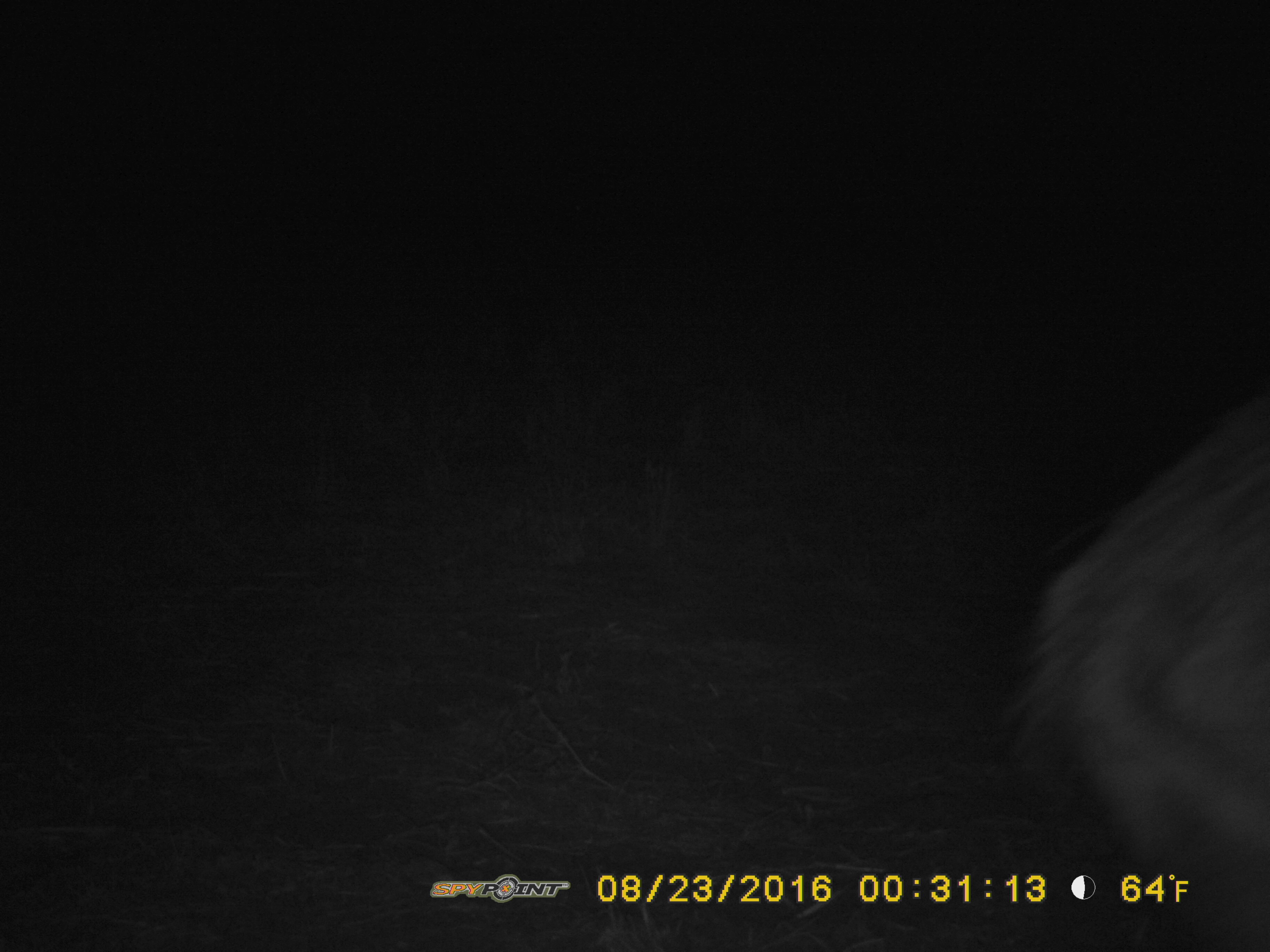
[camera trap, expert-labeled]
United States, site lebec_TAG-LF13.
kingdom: Animalia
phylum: Chordata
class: Mammalia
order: Artiodactyla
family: Suidae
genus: Sus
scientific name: Sus scrofa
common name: wild boar